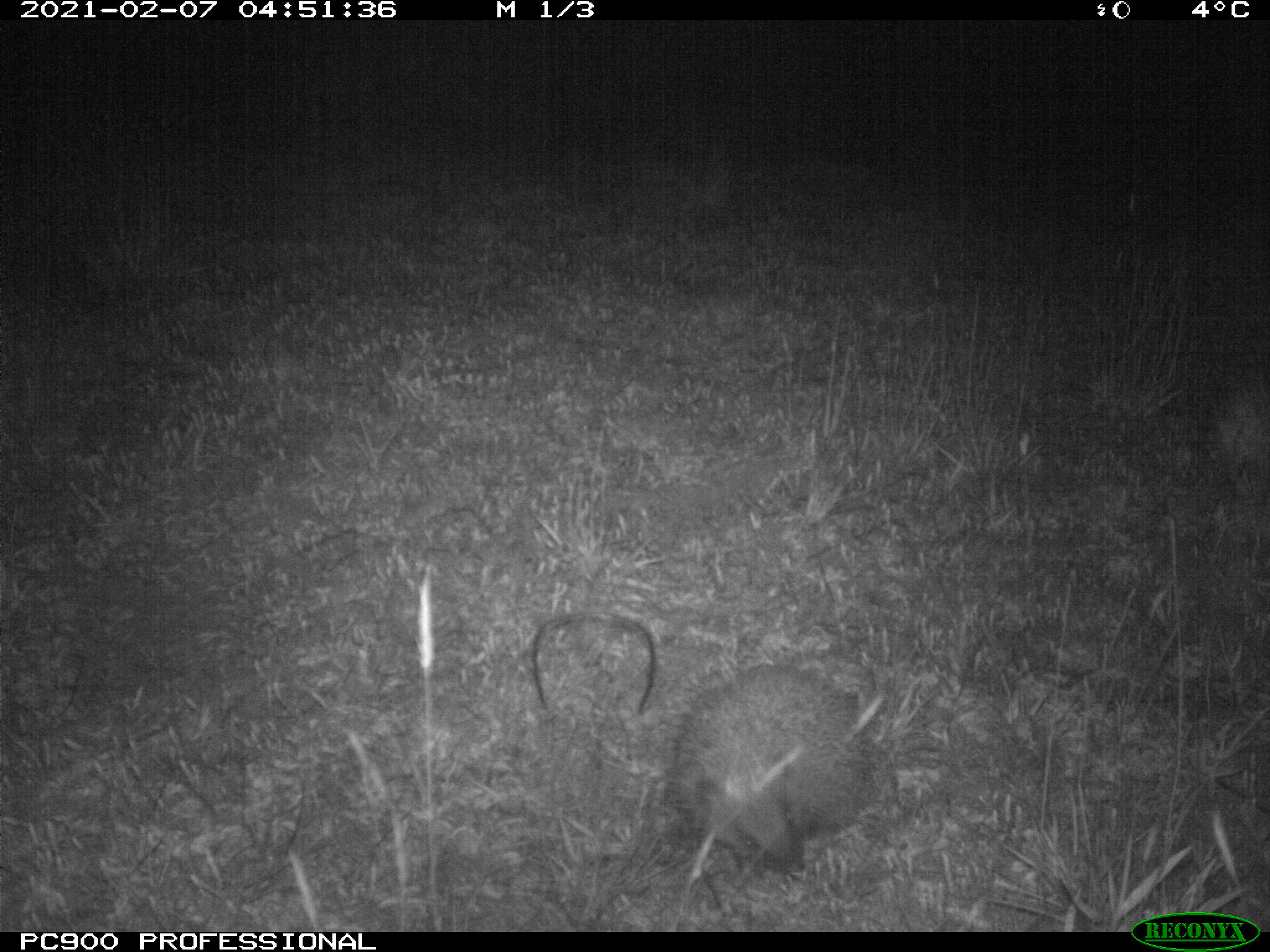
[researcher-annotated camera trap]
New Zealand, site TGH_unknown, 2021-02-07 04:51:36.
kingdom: Animalia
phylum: Chordata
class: Mammalia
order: Eulipotyphla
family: Erinaceidae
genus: Erinaceus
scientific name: Erinaceus europaeus europaeus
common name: european hedgehog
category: hedgehog